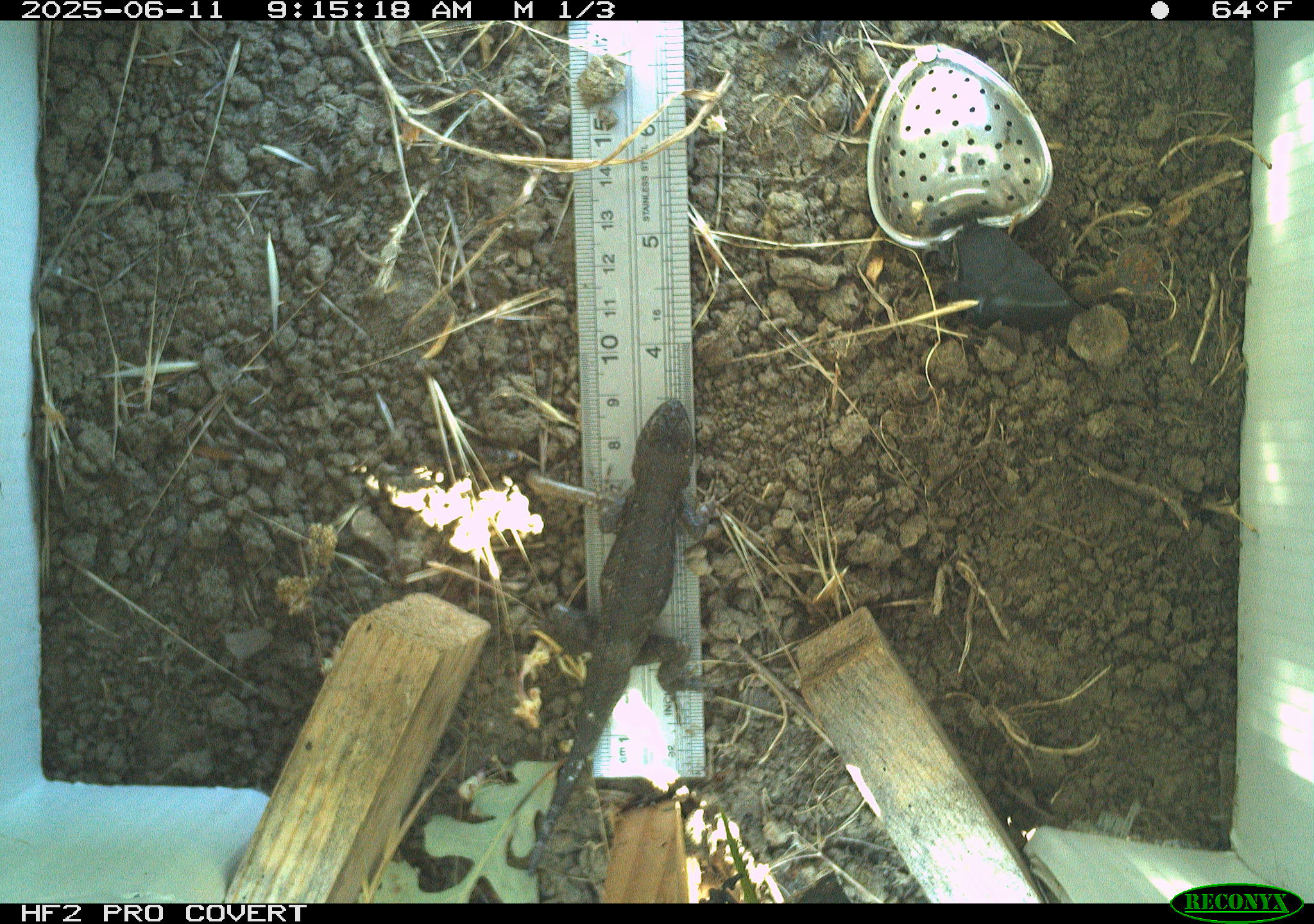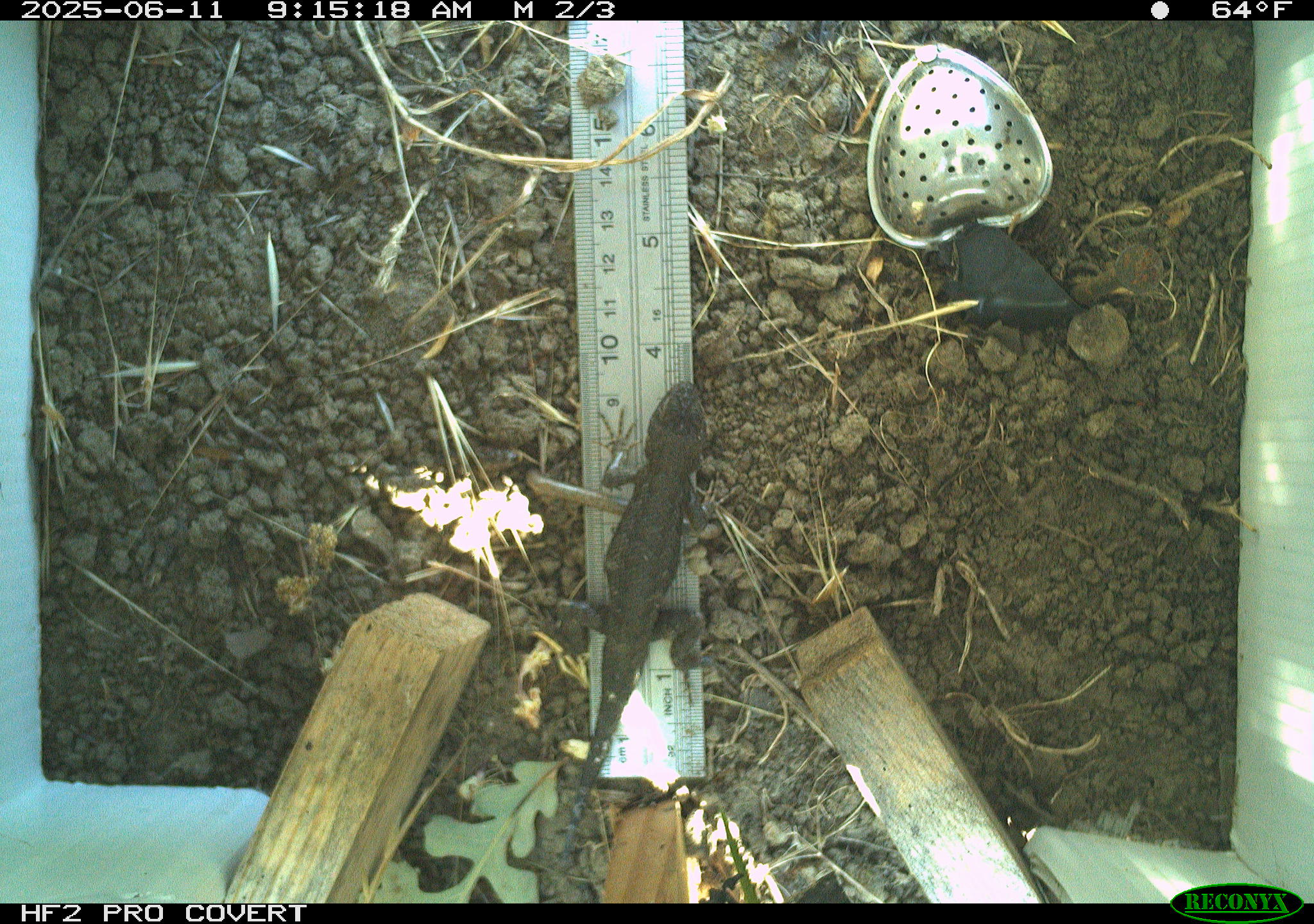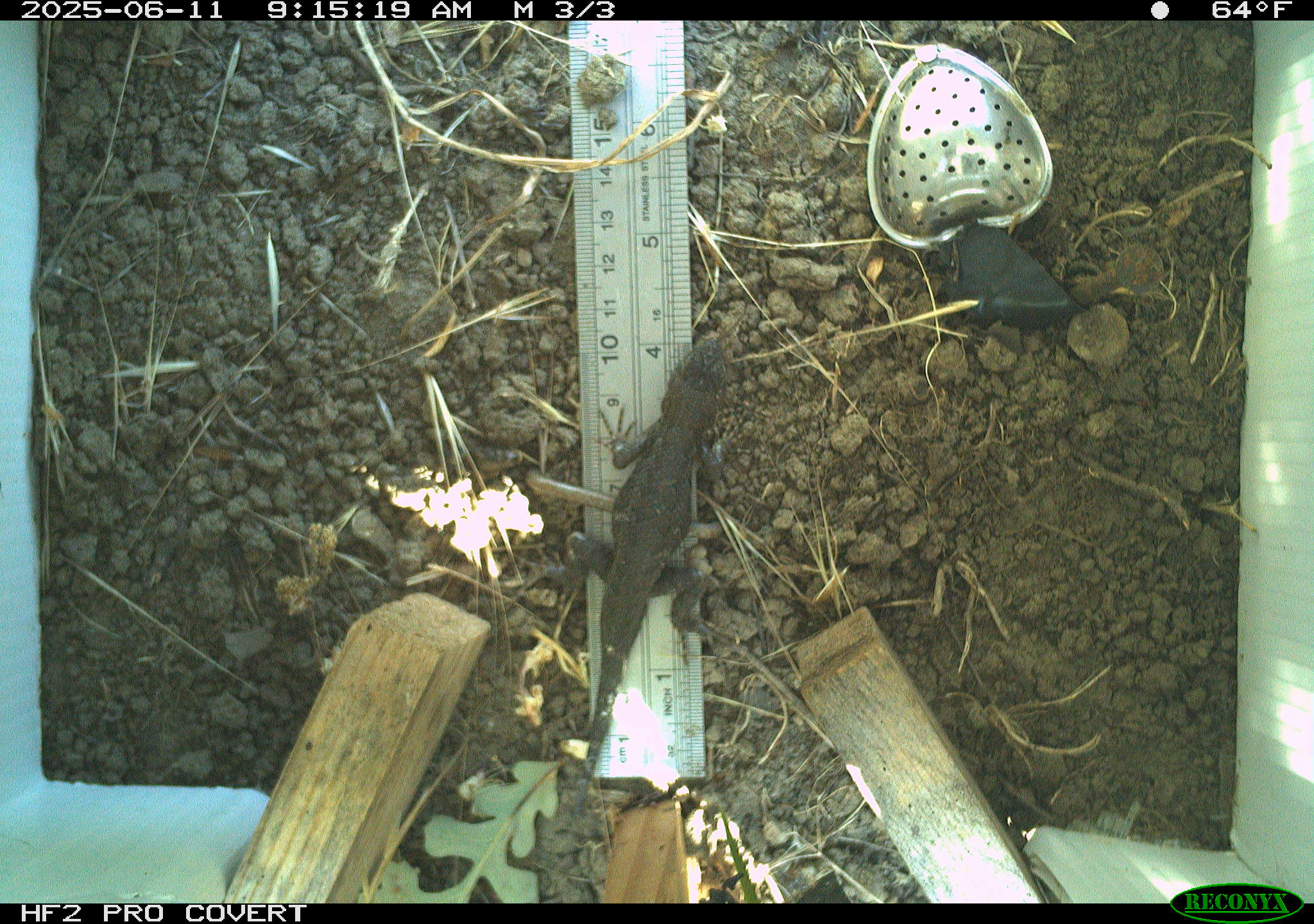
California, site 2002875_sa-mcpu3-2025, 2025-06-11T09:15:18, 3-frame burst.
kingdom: Animalia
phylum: Chordata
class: Reptilia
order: Squamata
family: Phrynosomatidae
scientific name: Phrynosomatidae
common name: north american spiny lizards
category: sceloporus/uta species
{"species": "sceloporus/uta species (north american spiny lizards) (Phrynosomatidae)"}